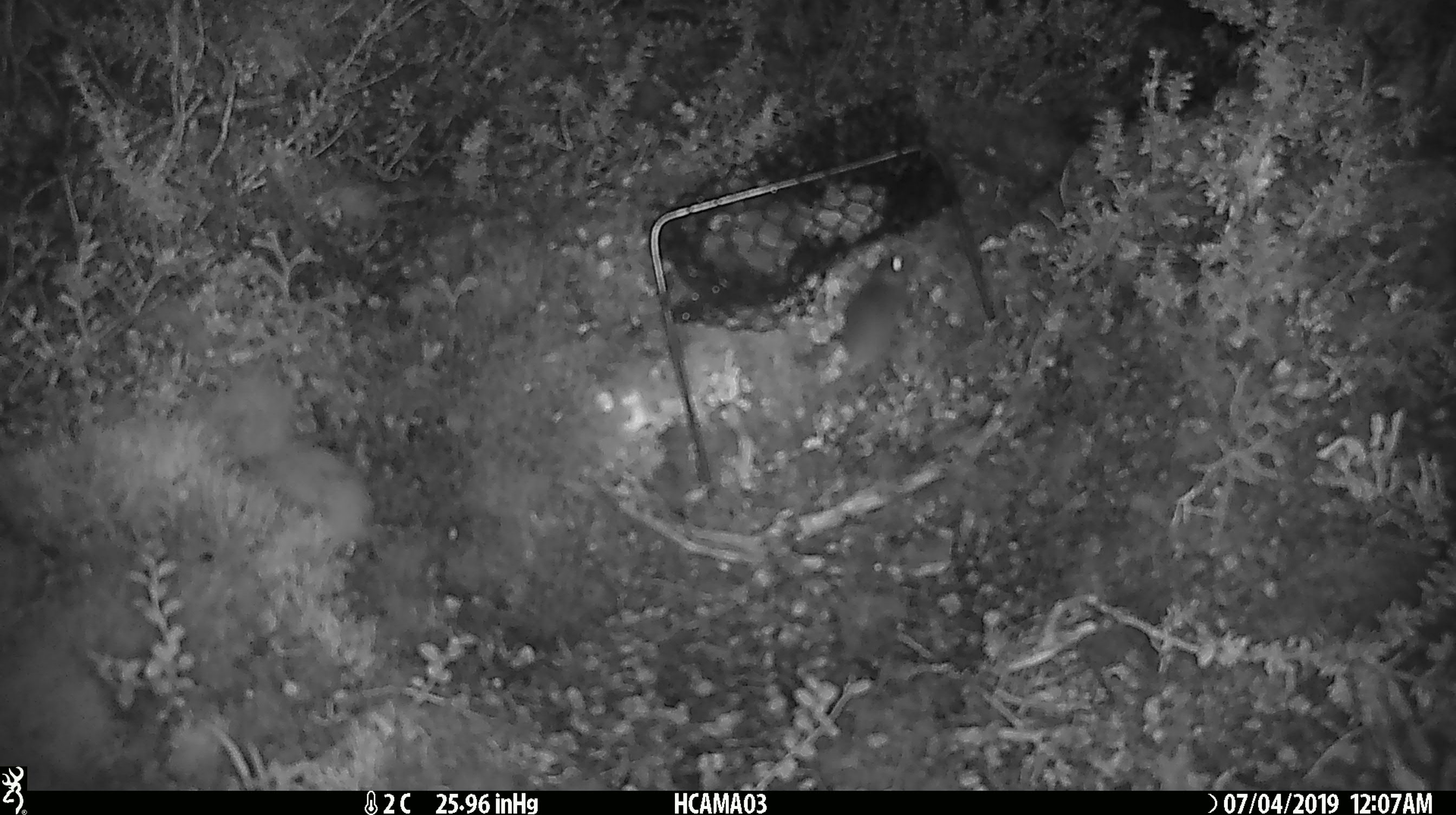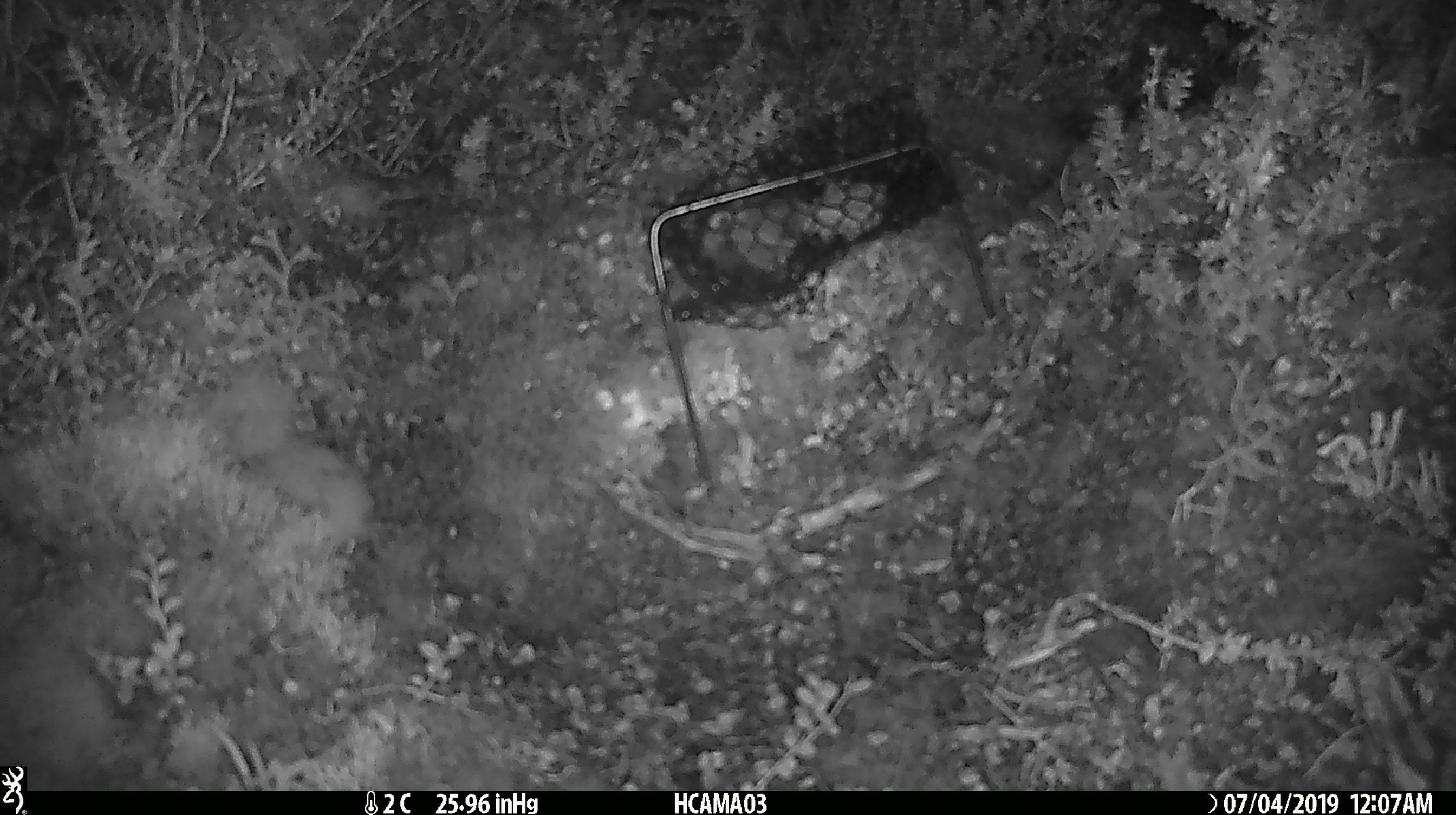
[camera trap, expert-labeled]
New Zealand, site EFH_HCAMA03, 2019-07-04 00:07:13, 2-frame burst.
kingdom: Animalia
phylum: Chordata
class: Mammalia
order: Rodentia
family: Muridae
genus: Mus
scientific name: Mus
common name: mouse